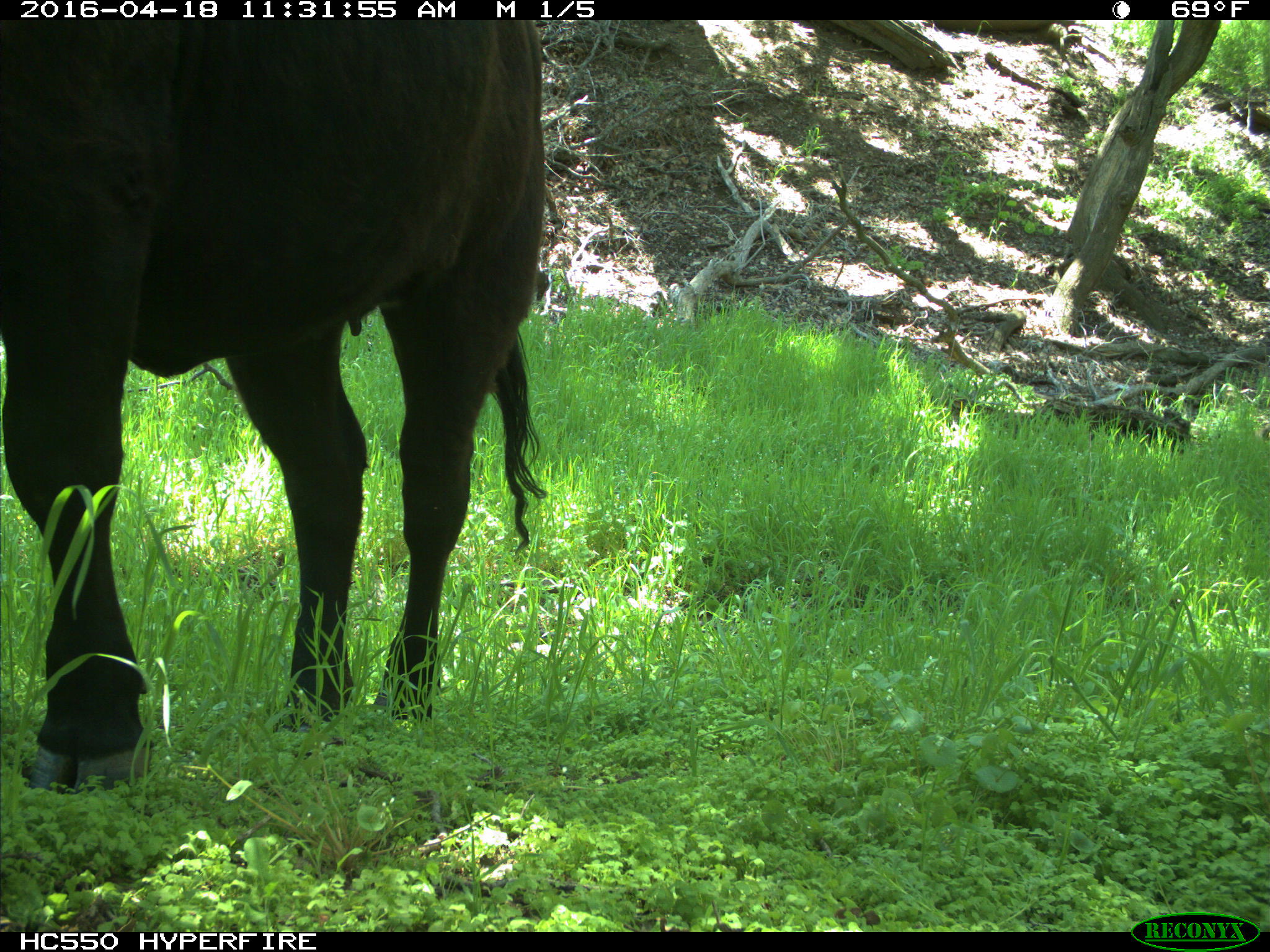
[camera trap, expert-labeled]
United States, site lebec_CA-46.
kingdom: Animalia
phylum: Chordata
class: Mammalia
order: Artiodactyla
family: Bovidae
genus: Bos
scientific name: Bos taurus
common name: domestic cow